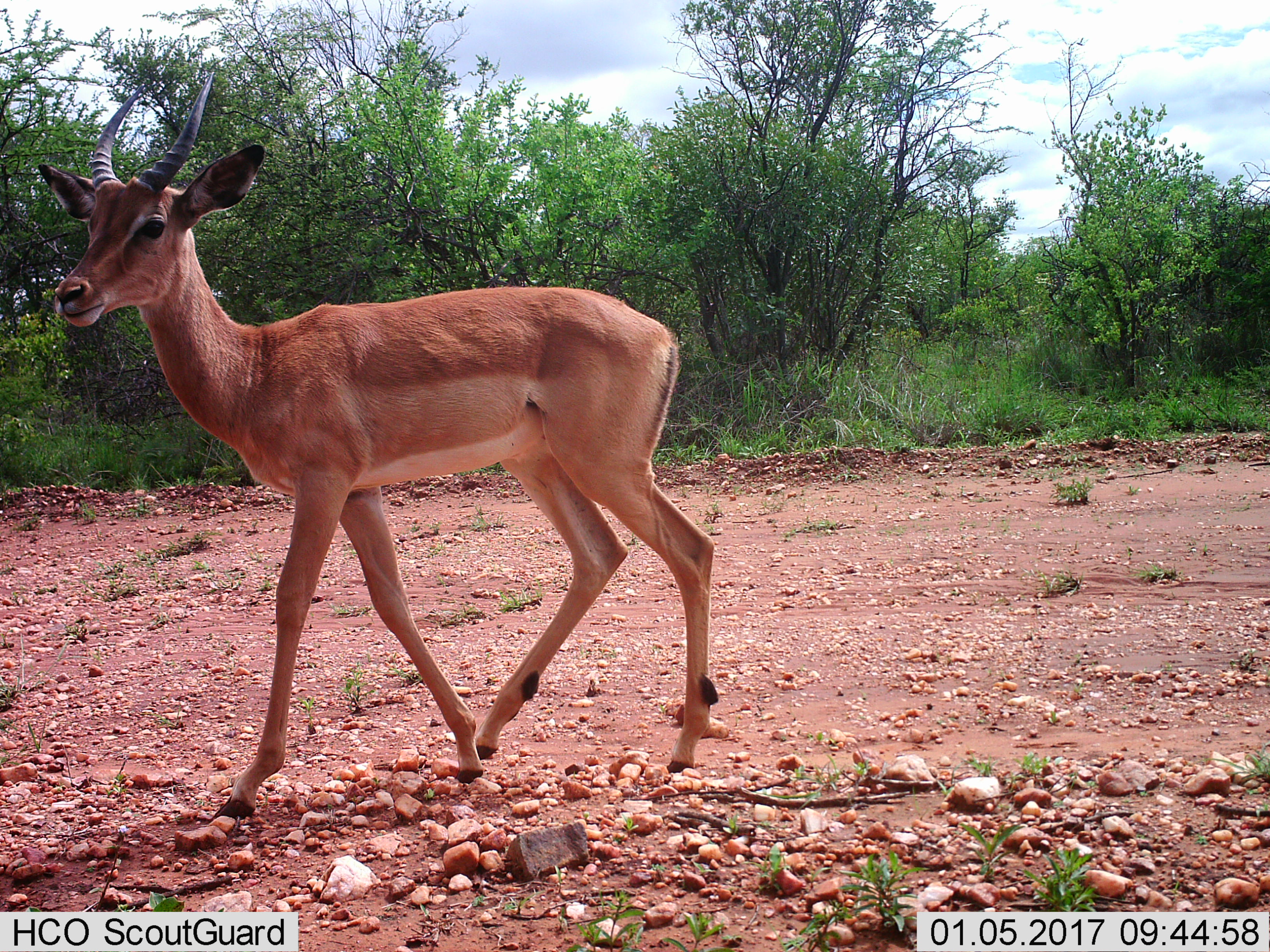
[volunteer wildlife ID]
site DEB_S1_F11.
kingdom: Animalia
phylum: Chordata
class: Mammalia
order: Artiodactyla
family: Bovidae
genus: Aepyceros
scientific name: Aepyceros melampus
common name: impala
Impala (Aepyceros melampus), count 1. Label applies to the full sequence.